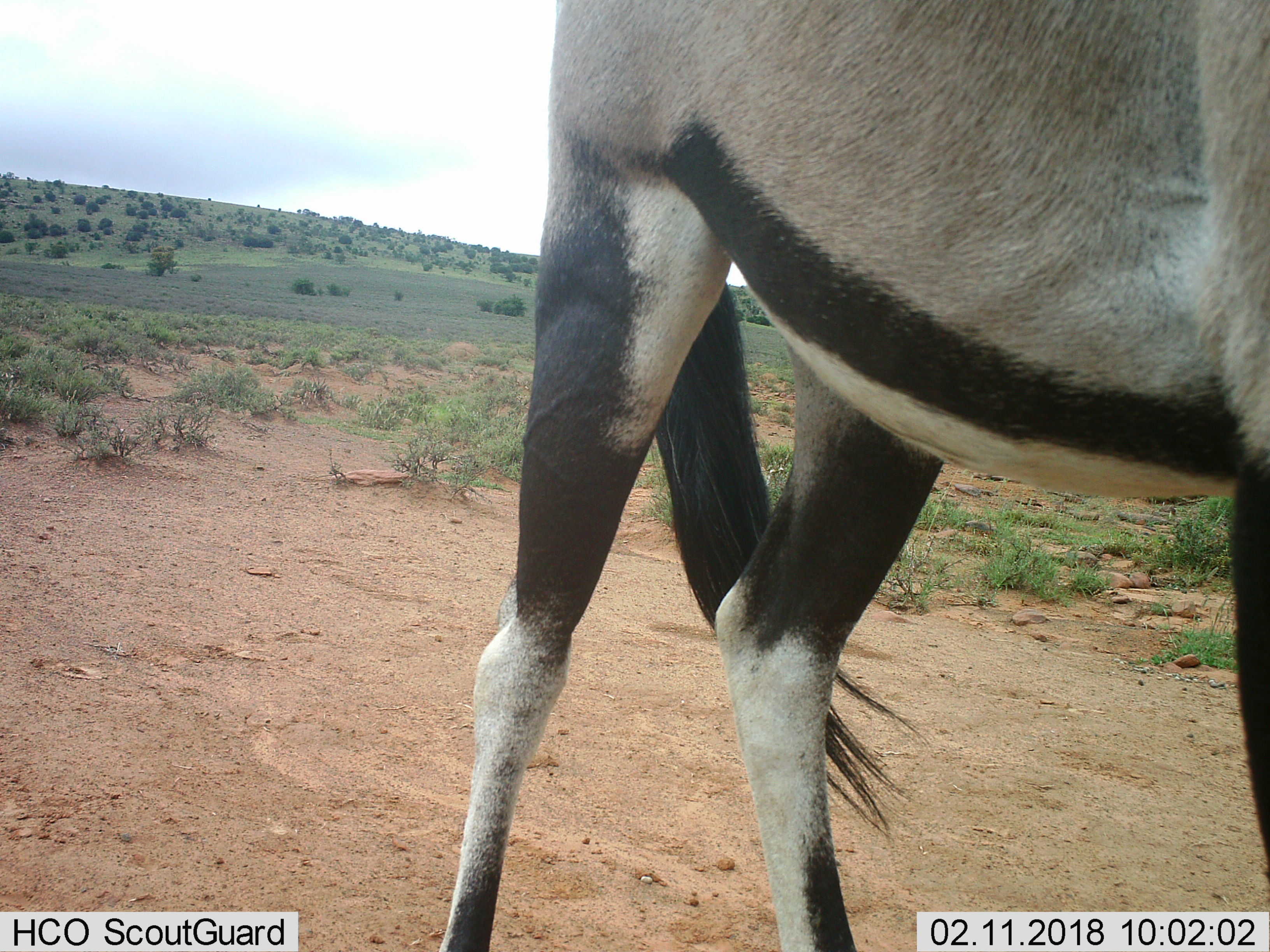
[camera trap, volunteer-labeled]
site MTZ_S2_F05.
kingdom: Animalia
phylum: Chordata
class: Mammalia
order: Artiodactyla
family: Bovidae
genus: Oryx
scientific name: Oryx gazella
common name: gemsbok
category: oryx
Oryx (gemsbok) (Oryx gazella), count 1. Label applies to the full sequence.